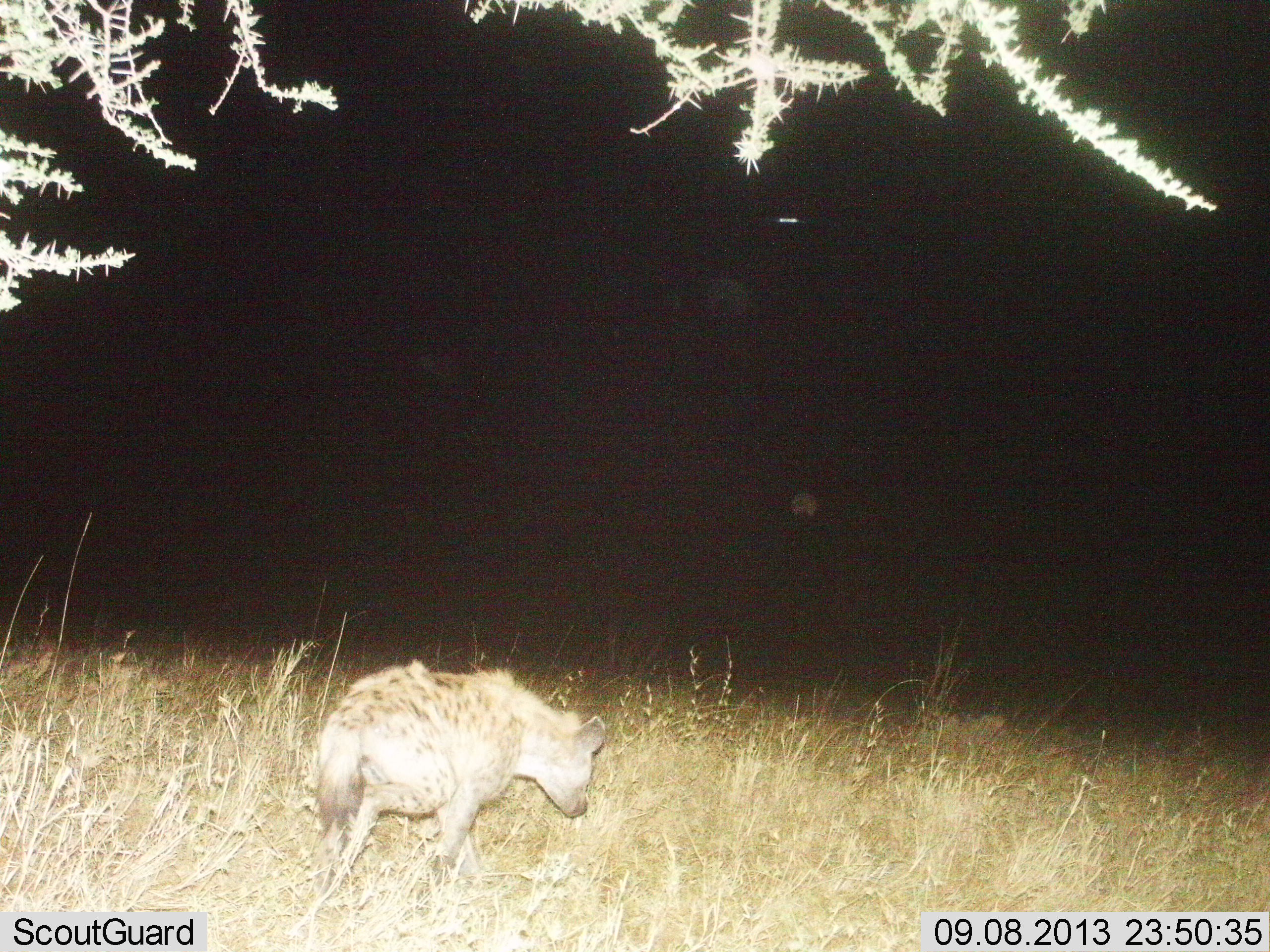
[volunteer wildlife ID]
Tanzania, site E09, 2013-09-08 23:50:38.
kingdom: Animalia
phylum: Chordata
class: Mammalia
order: Carnivora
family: Hyaenidae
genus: Crocuta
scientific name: Crocuta crocuta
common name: spotted hyena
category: hyenaspotted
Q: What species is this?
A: Hyenaspotted (spotted hyena) (Crocuta crocuta).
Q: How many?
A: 1.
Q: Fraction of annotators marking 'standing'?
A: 10%.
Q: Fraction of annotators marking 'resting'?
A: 10%.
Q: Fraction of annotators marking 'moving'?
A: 80%.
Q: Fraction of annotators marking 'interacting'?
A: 0%.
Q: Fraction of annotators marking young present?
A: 0%.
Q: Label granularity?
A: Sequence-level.